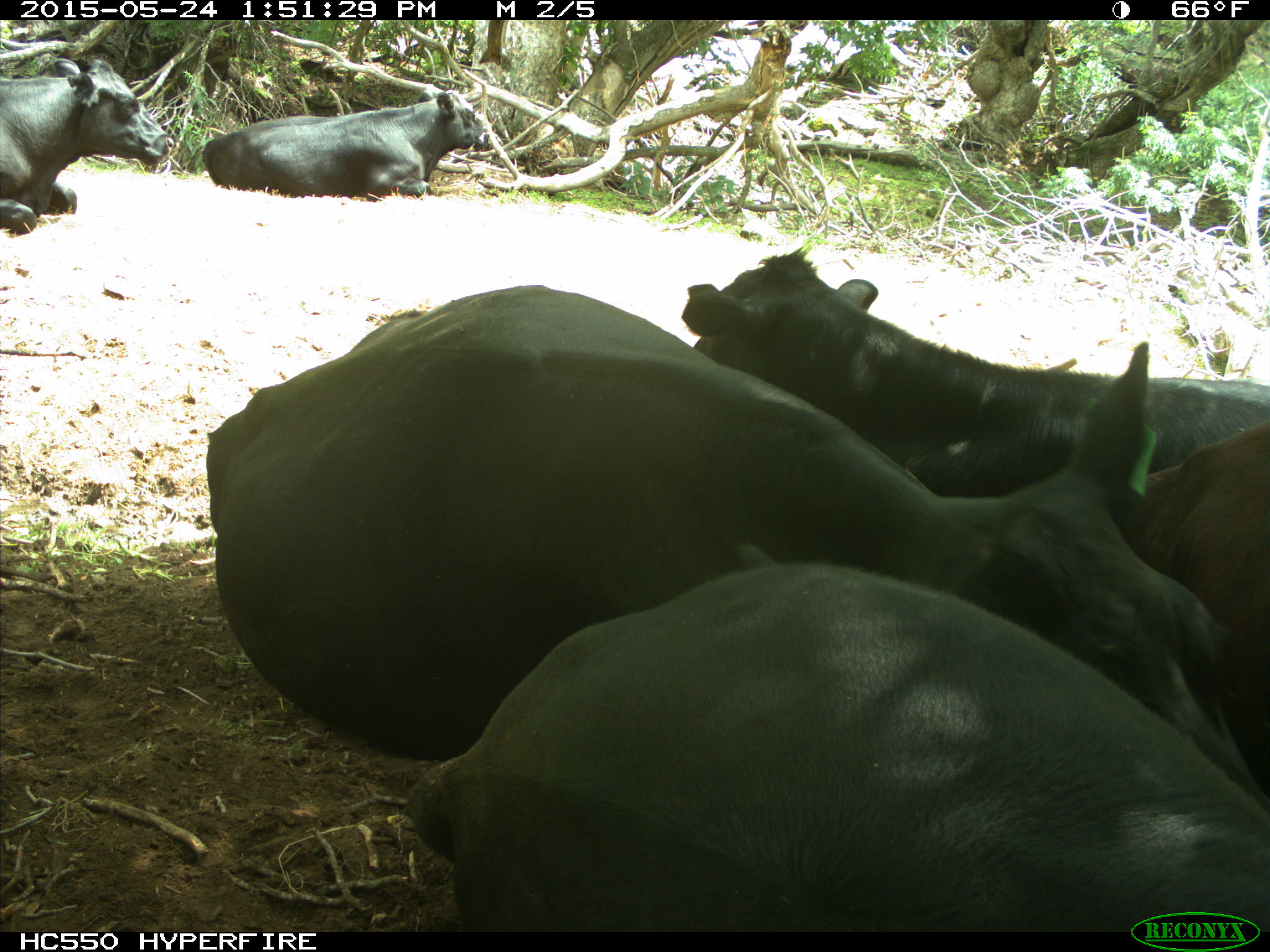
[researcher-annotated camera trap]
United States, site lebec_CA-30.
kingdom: Animalia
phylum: Chordata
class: Mammalia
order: Artiodactyla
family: Bovidae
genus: Bos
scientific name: Bos taurus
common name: domestic cow